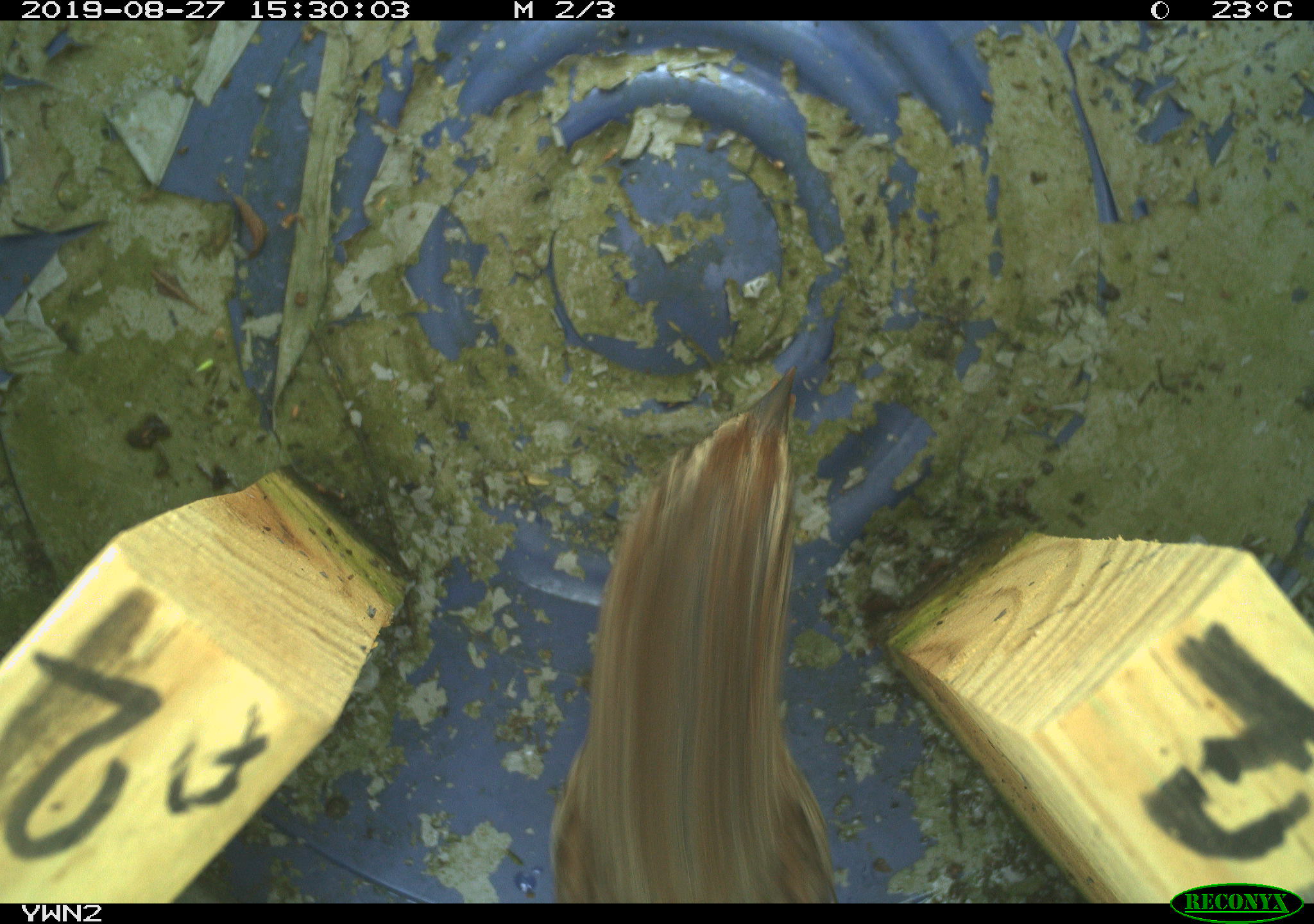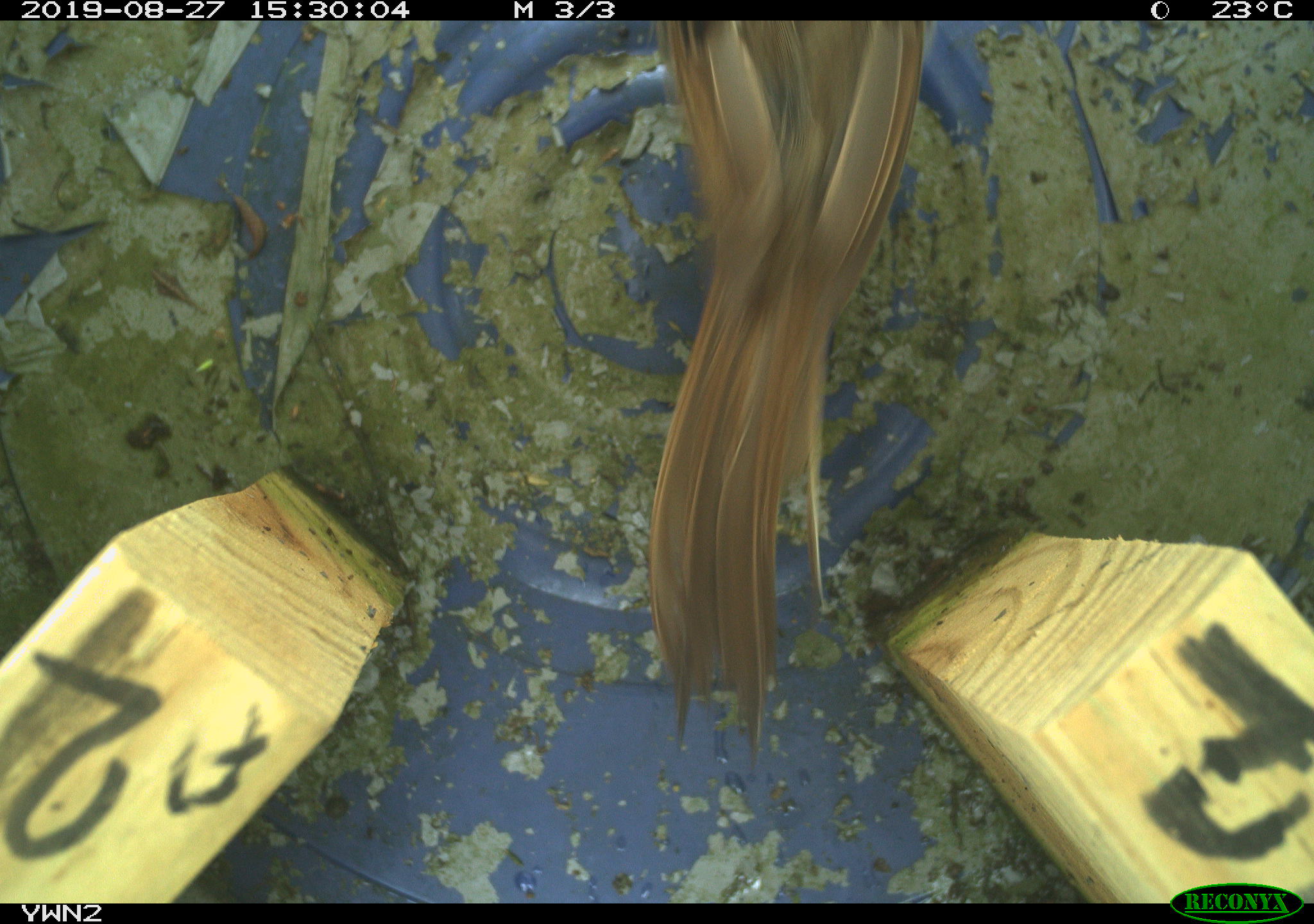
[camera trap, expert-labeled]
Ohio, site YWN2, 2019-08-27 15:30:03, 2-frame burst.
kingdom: Animalia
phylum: Chordata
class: Aves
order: Passeriformes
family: Passerellidae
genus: Melospiza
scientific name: Melospiza melodia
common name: song sparrow